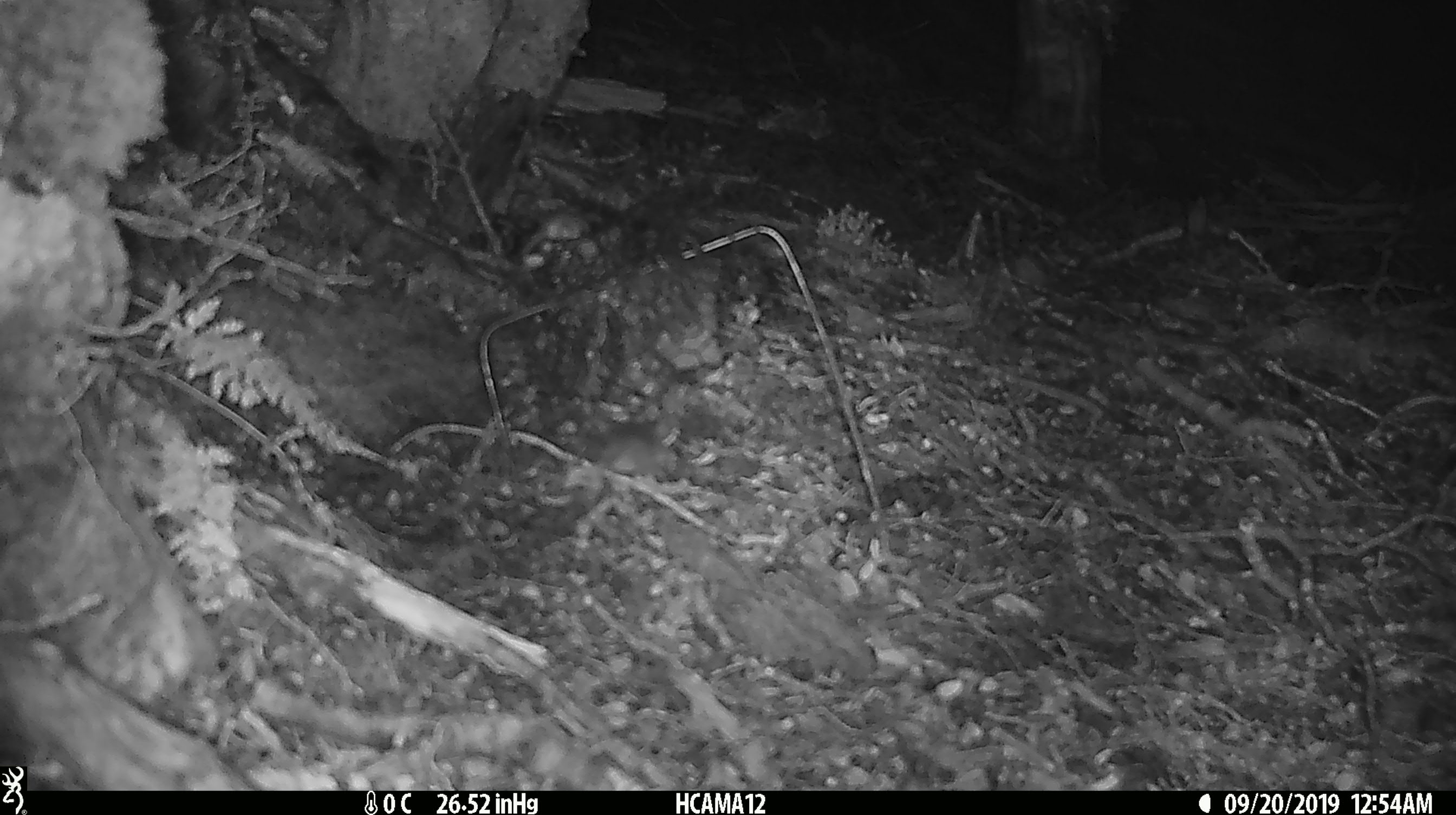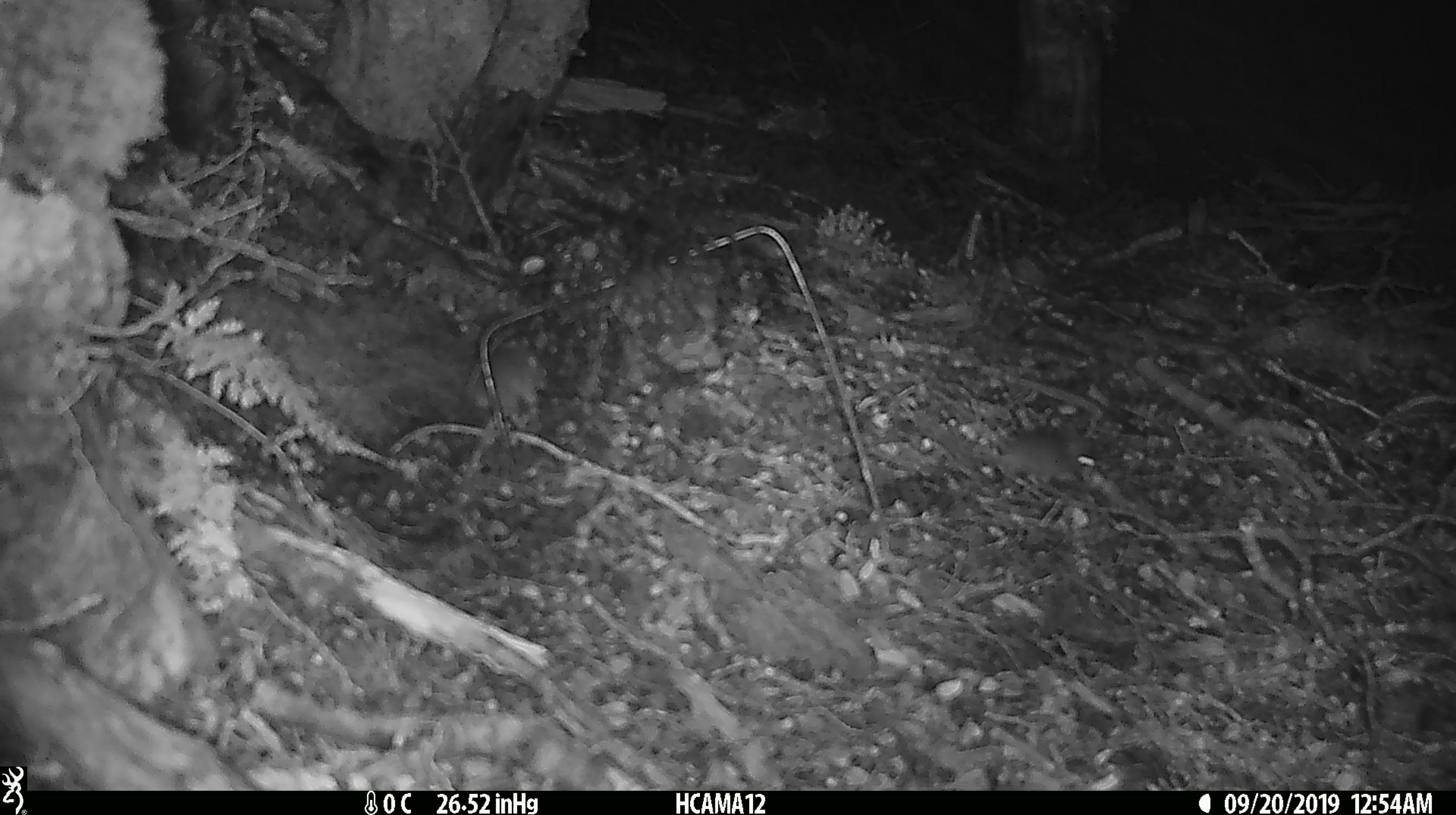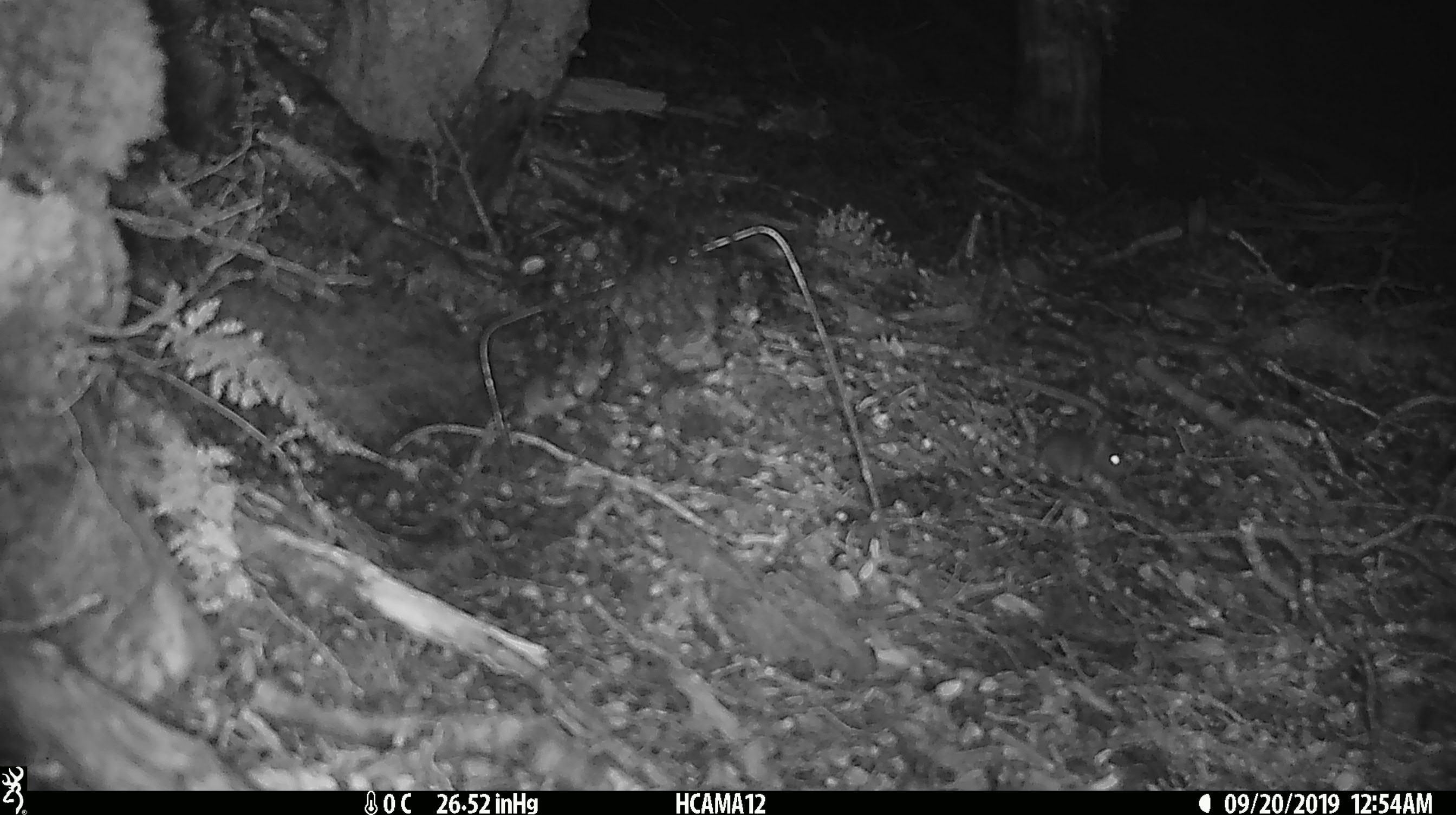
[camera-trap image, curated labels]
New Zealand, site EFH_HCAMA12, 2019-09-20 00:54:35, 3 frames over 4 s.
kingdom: Animalia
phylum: Chordata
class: Mammalia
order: Rodentia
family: Muridae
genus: Mus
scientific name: Mus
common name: mouse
Mouse (Mus).